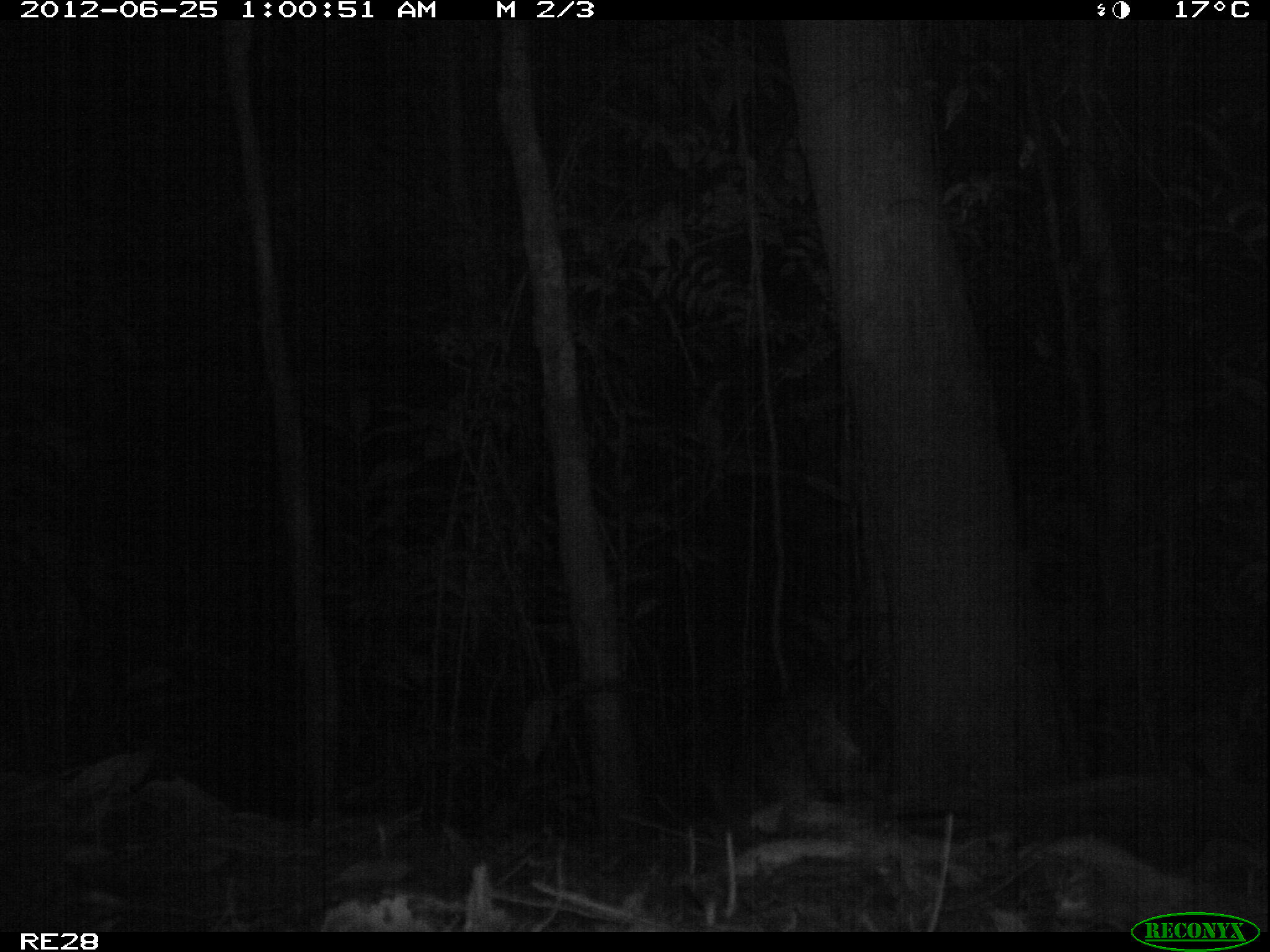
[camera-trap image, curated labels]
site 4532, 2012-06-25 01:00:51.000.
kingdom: Animalia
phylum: Chordata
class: Mammalia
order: Carnivora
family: Eupleridae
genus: Fossa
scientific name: Fossa fossana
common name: fanaloka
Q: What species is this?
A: Fossa fossana (fanaloka).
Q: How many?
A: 1.